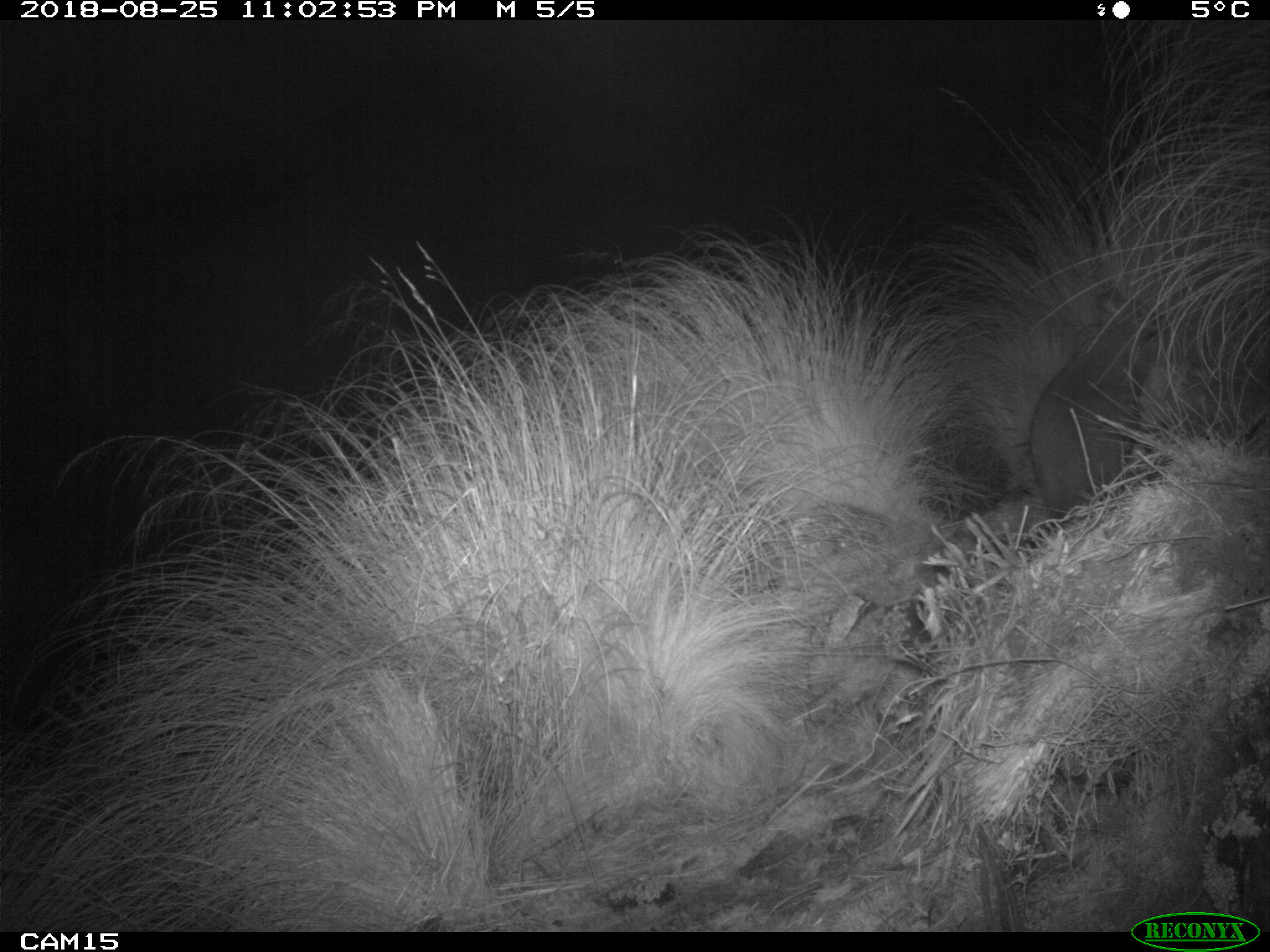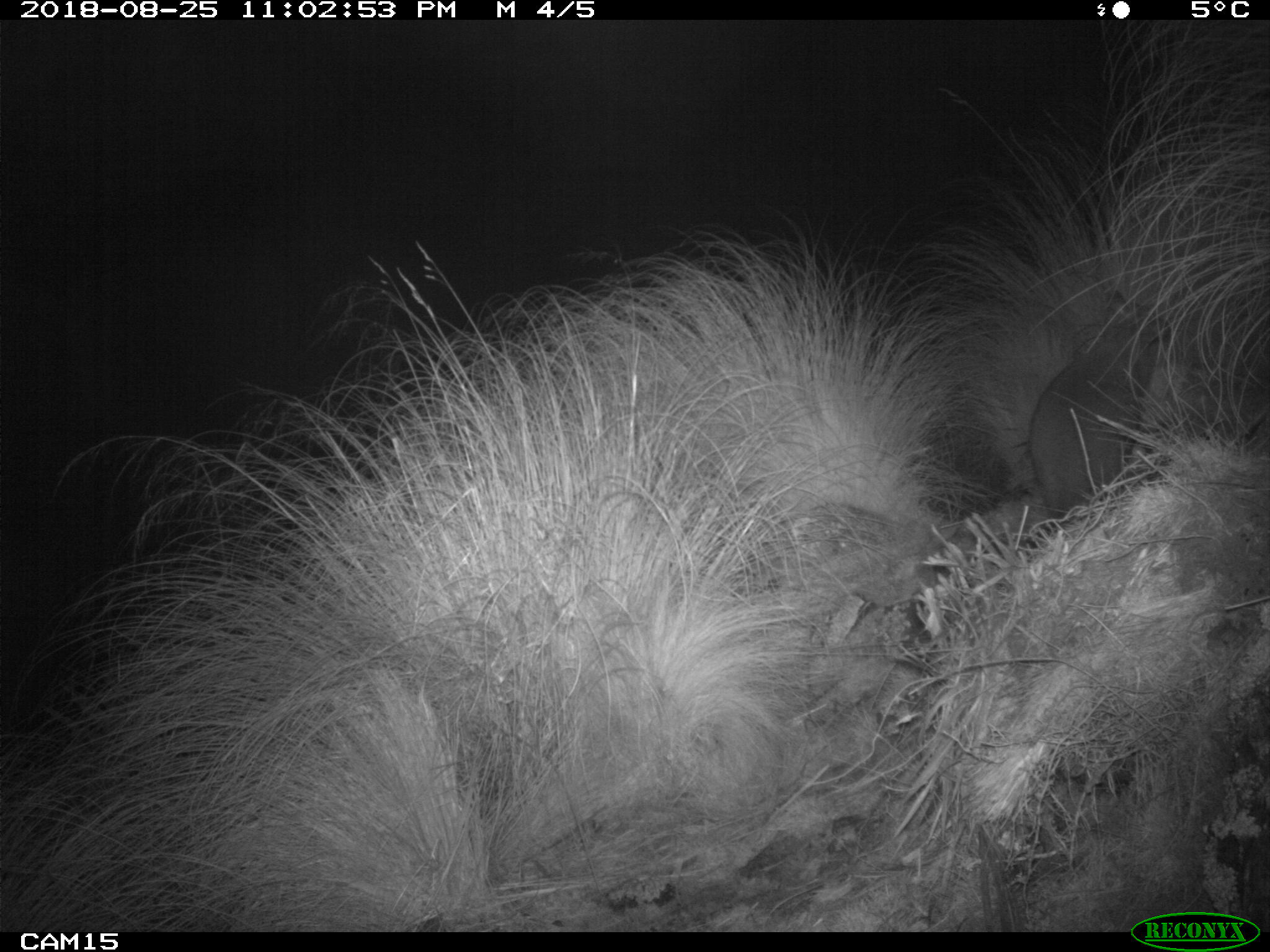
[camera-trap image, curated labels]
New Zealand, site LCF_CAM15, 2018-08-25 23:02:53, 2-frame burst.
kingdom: Animalia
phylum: Chordata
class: Mammalia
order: Diprotodontia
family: Macropodidae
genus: Notamacropus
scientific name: Notamacropus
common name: wallaby